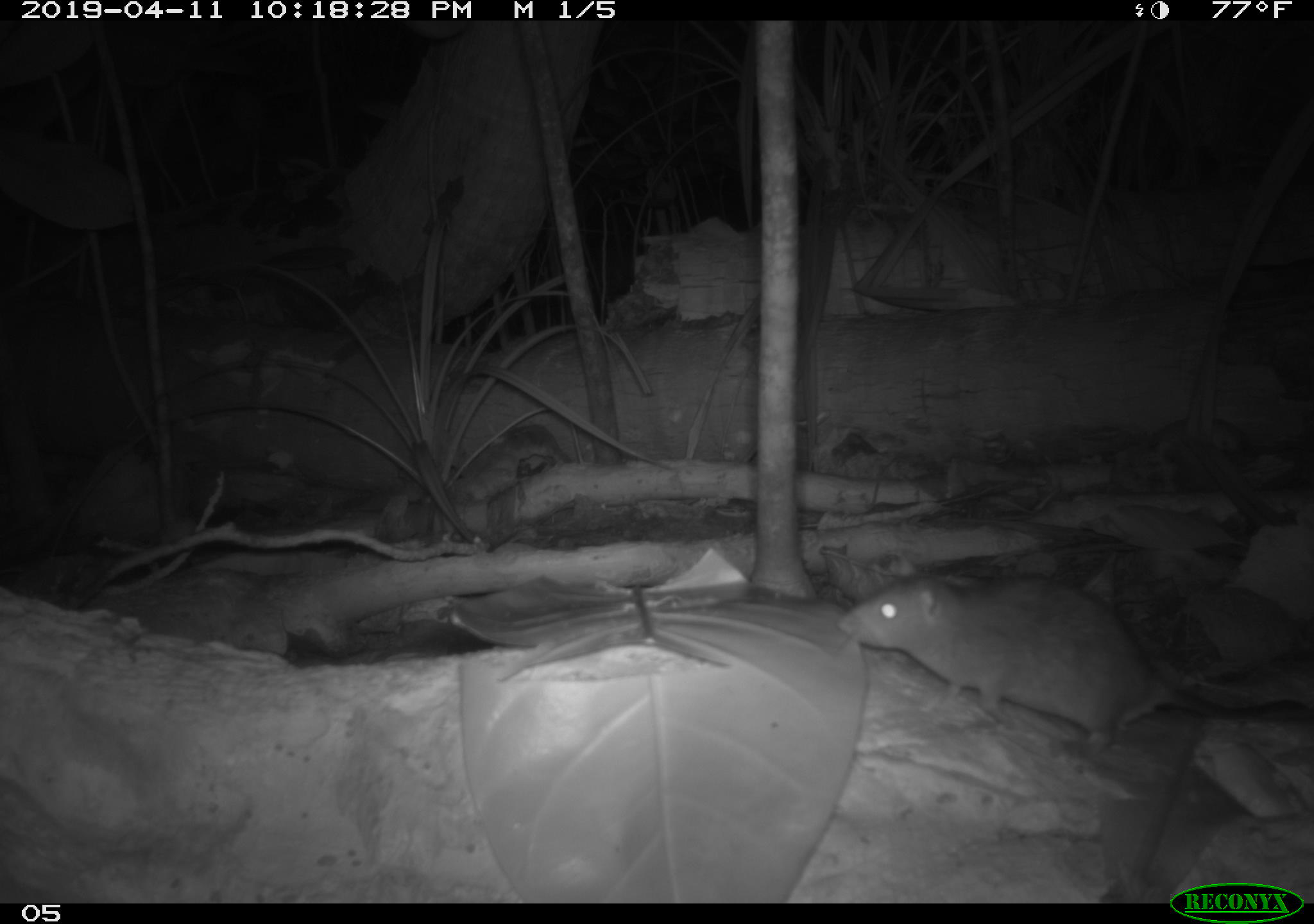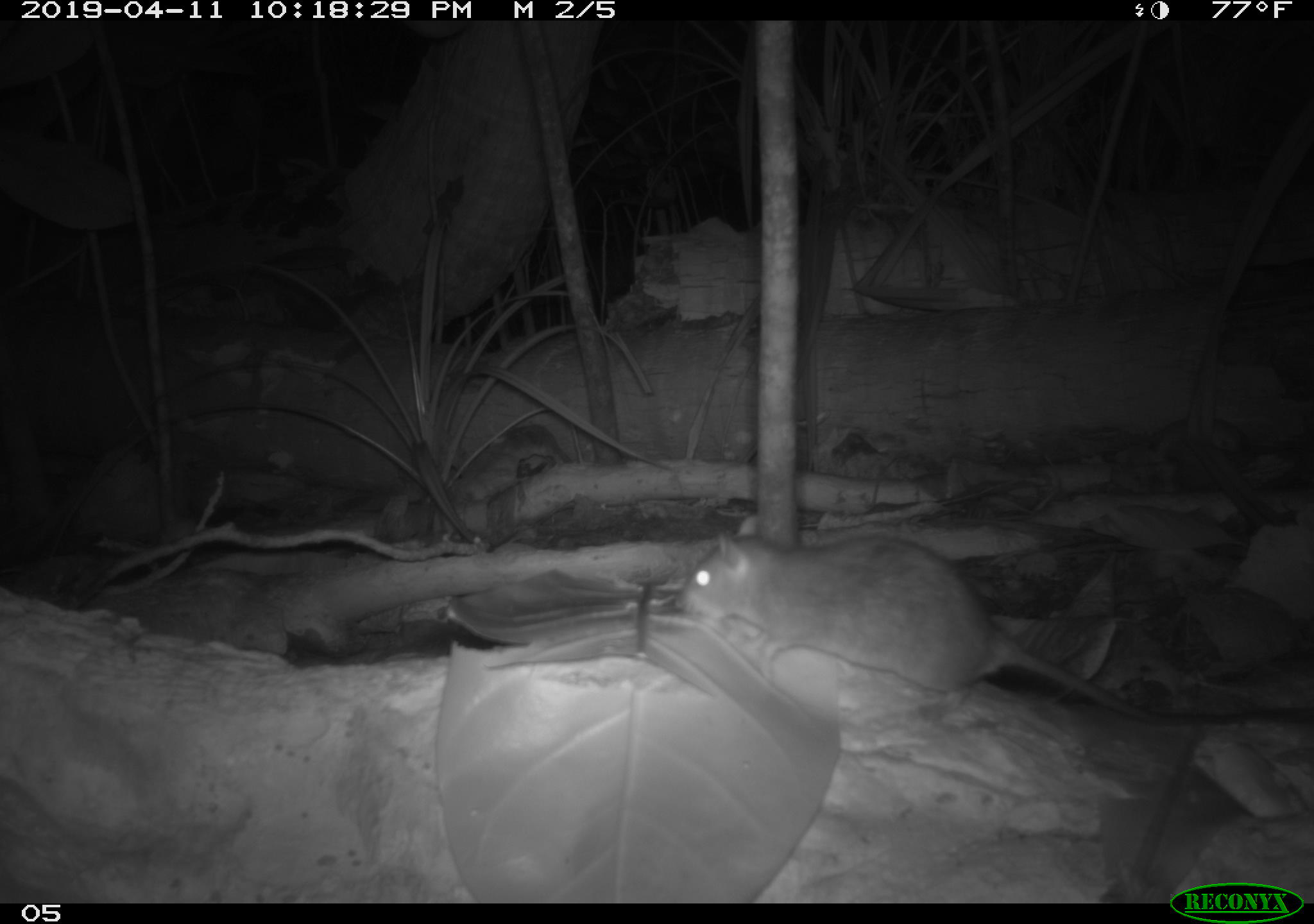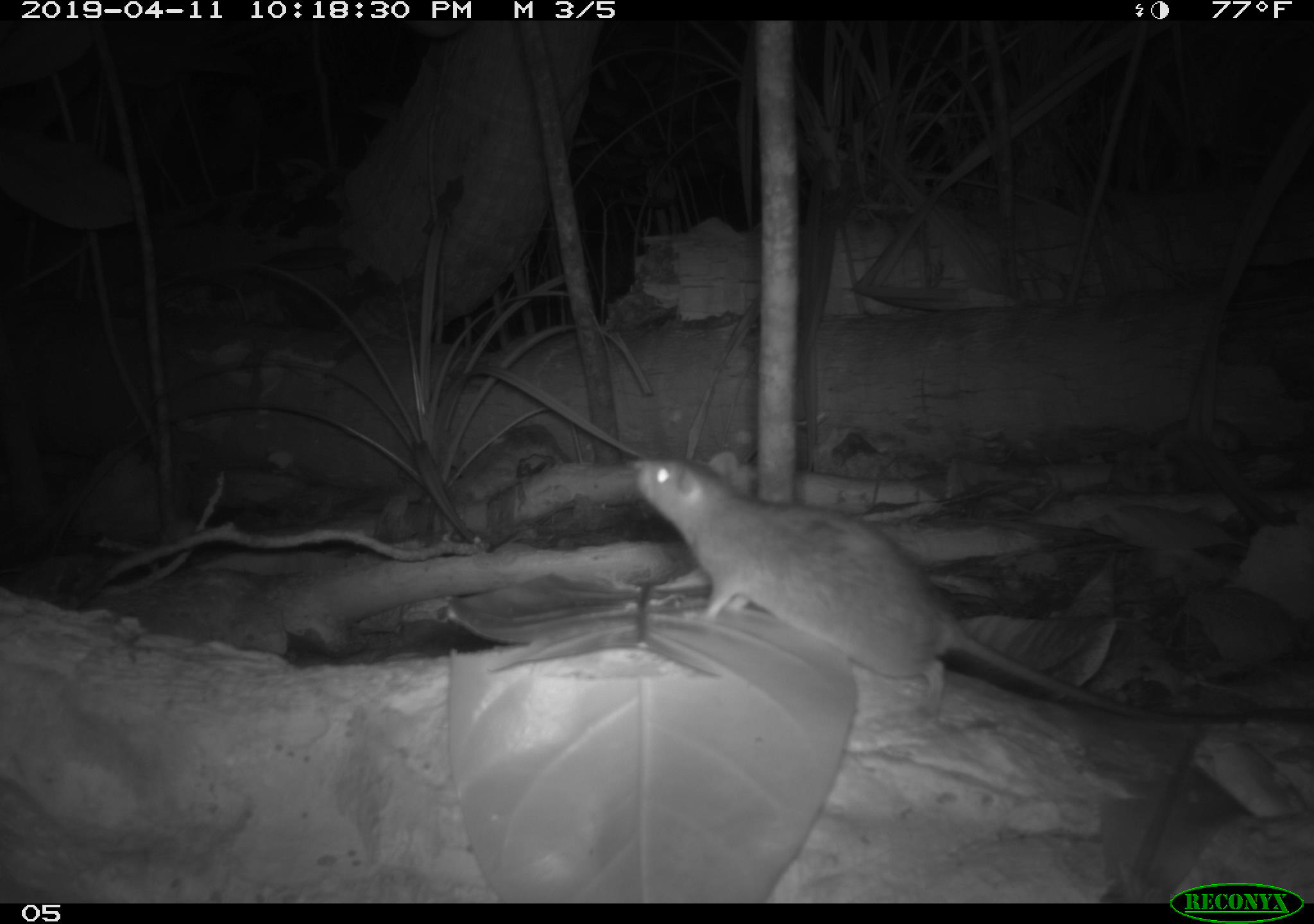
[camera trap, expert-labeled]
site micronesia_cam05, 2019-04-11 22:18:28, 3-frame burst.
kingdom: Animalia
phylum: Chordata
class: Mammalia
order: Rodentia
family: Muridae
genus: Rattus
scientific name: Rattus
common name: rat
Rat (Rattus).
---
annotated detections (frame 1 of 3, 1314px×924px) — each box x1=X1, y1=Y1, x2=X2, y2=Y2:
rat: x1=833, y1=569, x2=1302, y2=748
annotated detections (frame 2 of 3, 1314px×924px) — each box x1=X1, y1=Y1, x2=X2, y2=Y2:
rat: x1=673, y1=523, x2=1257, y2=728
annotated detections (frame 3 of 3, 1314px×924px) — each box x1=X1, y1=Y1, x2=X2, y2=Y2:
rat: x1=627, y1=450, x2=1273, y2=739